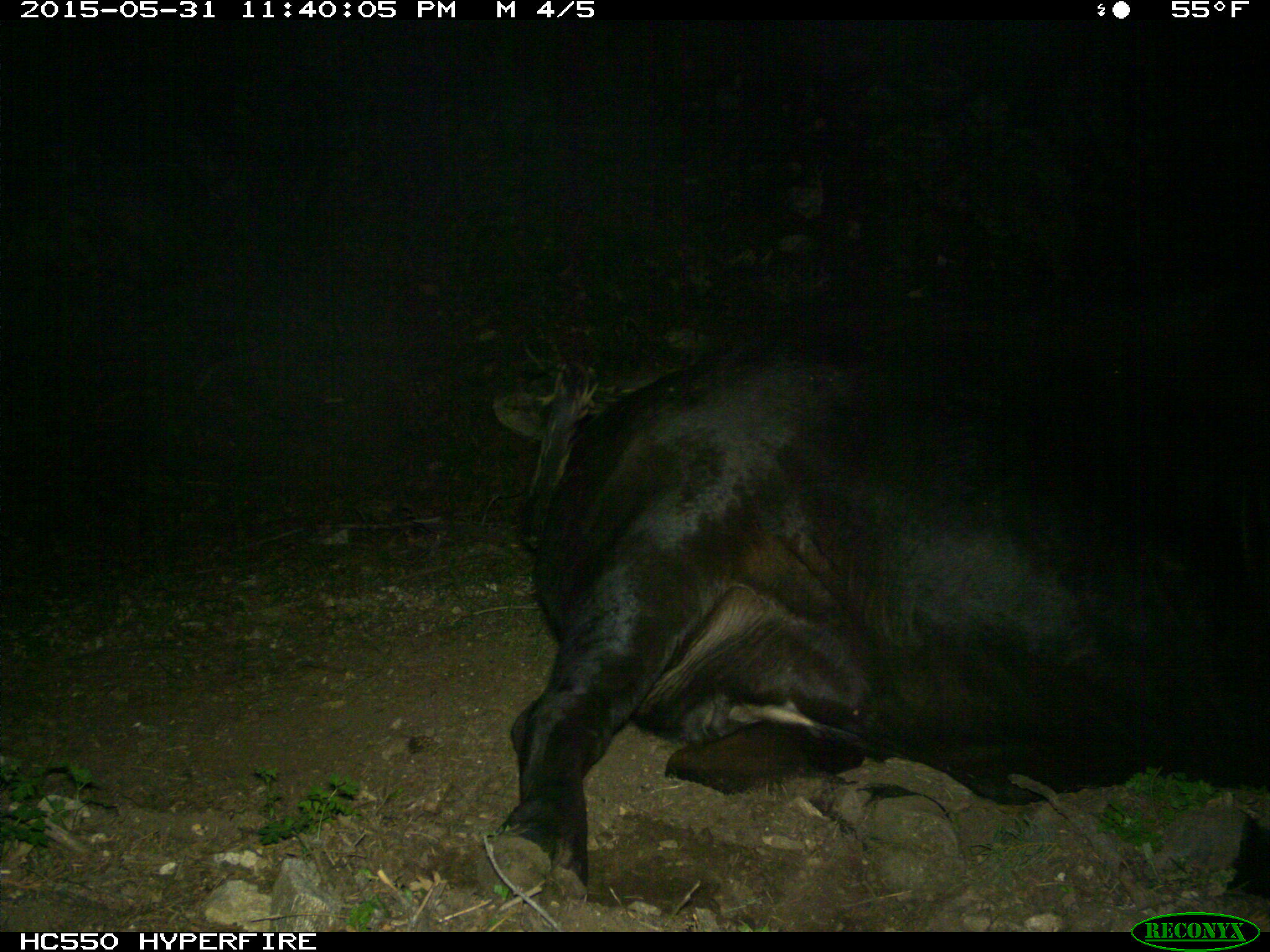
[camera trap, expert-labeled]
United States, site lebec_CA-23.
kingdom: Animalia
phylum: Chordata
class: Mammalia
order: Artiodactyla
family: Bovidae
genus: Bos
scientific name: Bos taurus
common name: domestic cow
Bos taurus (domestic cow).